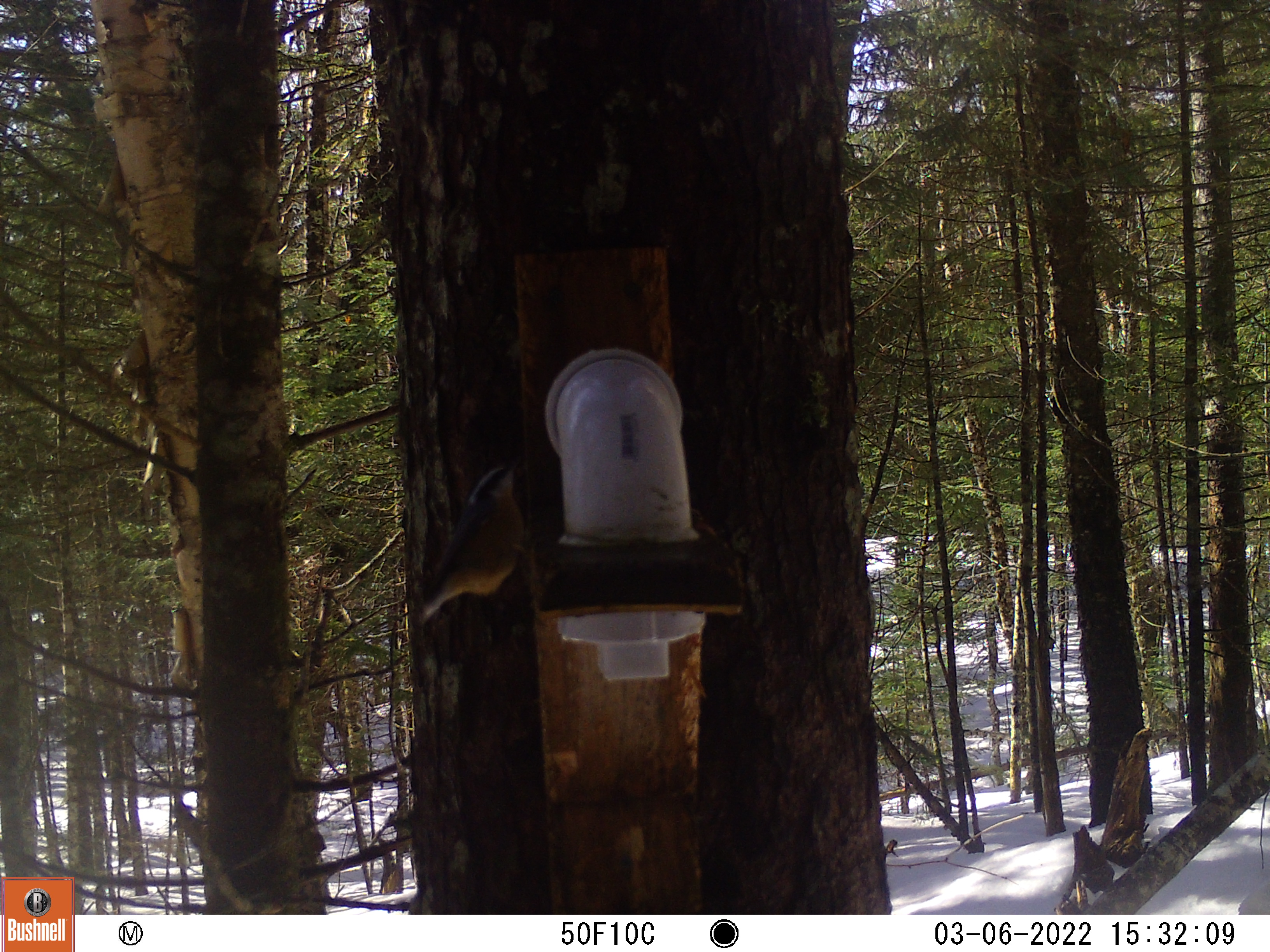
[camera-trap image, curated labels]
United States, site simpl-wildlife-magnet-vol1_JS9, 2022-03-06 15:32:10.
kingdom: Animalia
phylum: Chordata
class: Aves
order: Passeriformes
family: Sittidae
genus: Sitta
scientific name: Sitta canadensis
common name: red-breasted nuthatch